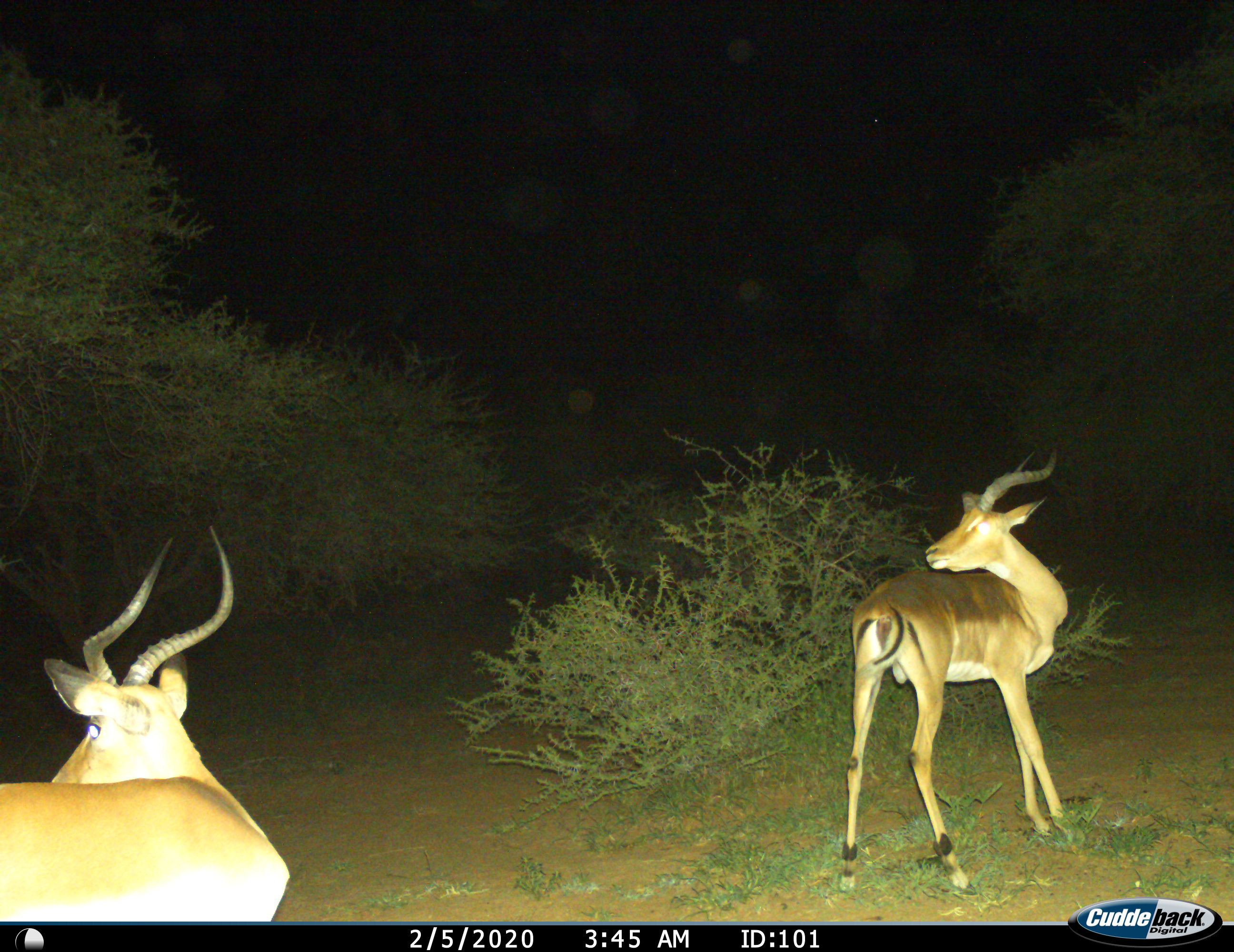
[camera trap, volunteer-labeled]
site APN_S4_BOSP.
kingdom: Animalia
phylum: Chordata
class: Mammalia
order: Artiodactyla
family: Bovidae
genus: Aepyceros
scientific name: Aepyceros melampus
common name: impala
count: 2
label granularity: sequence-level